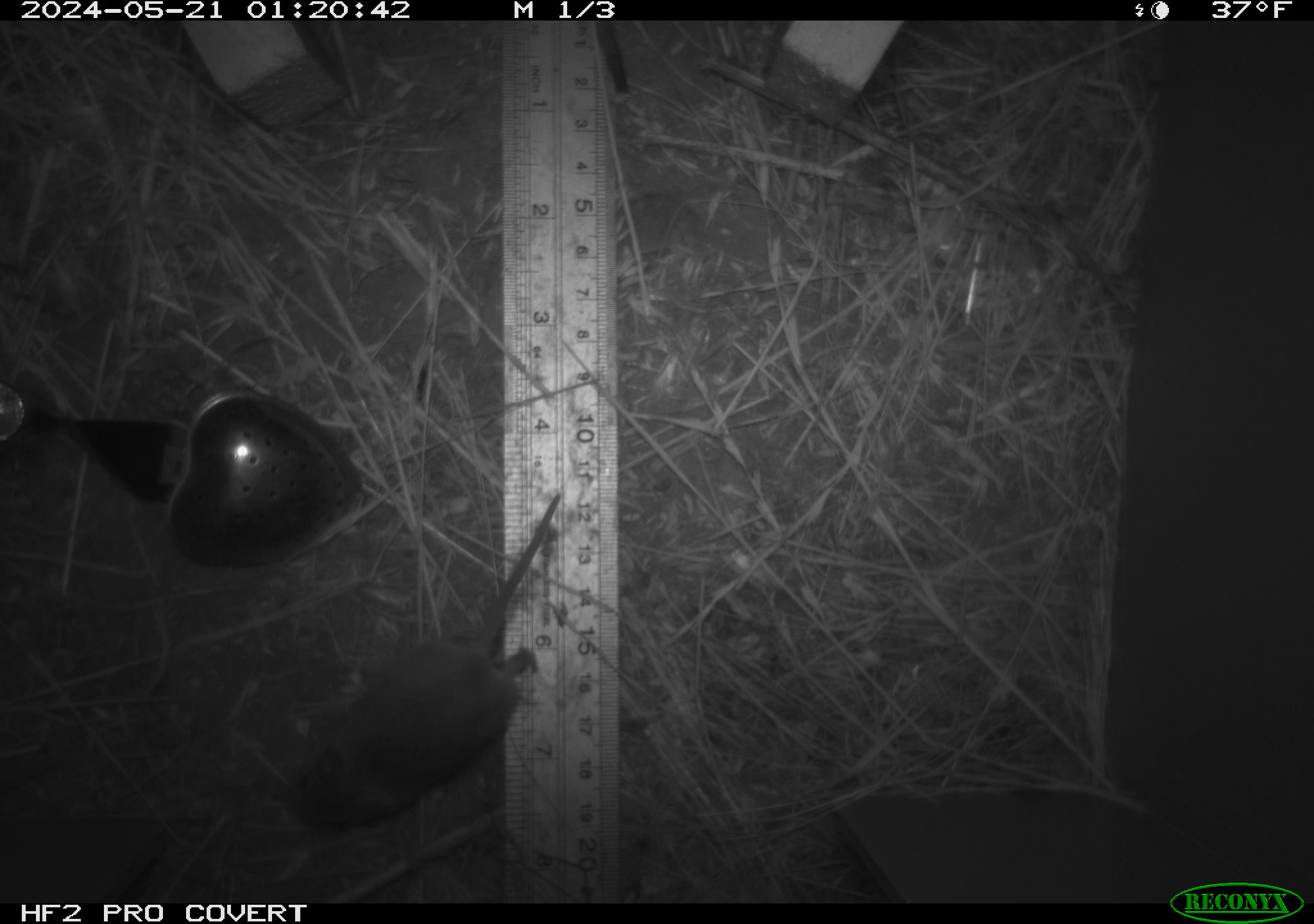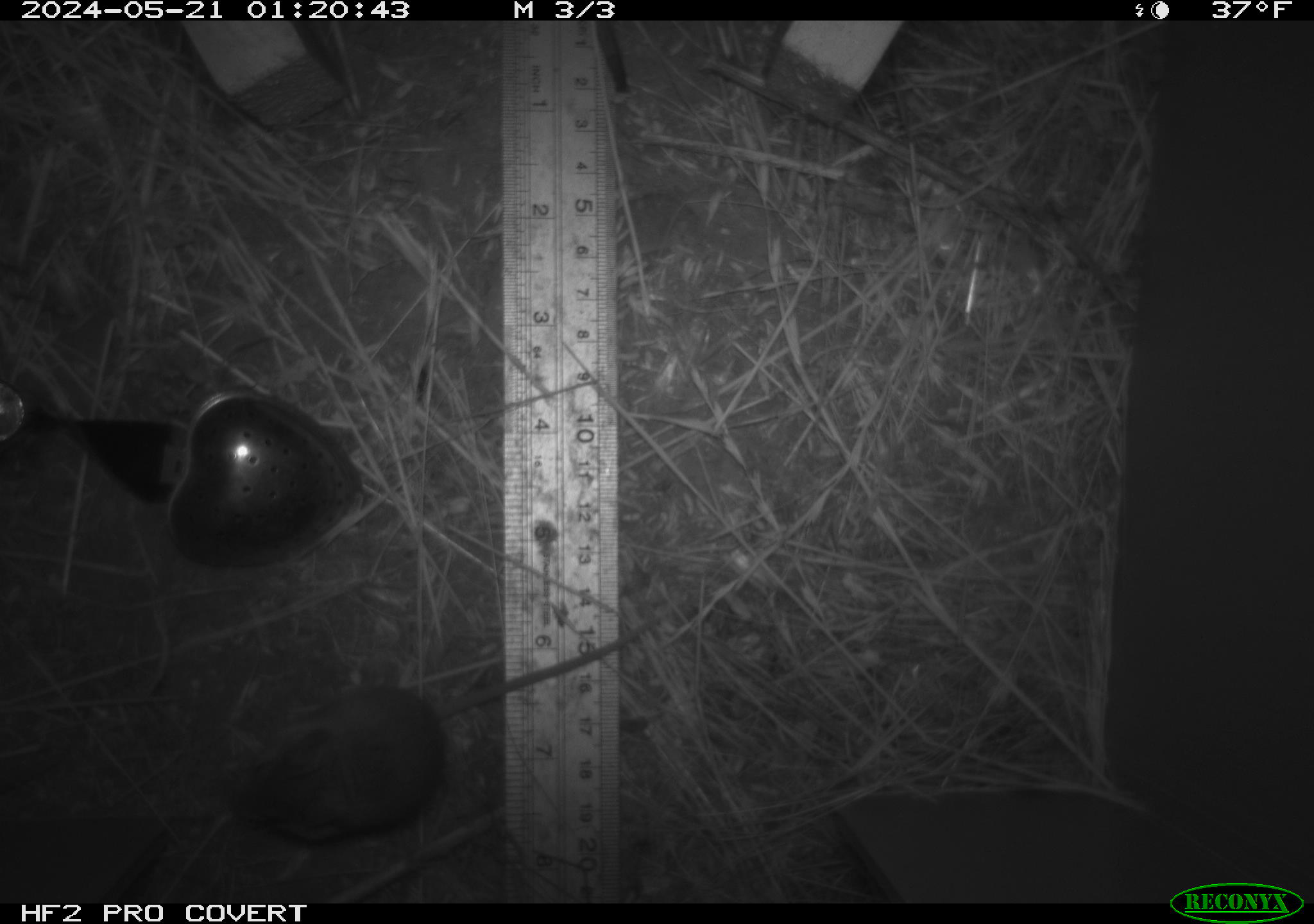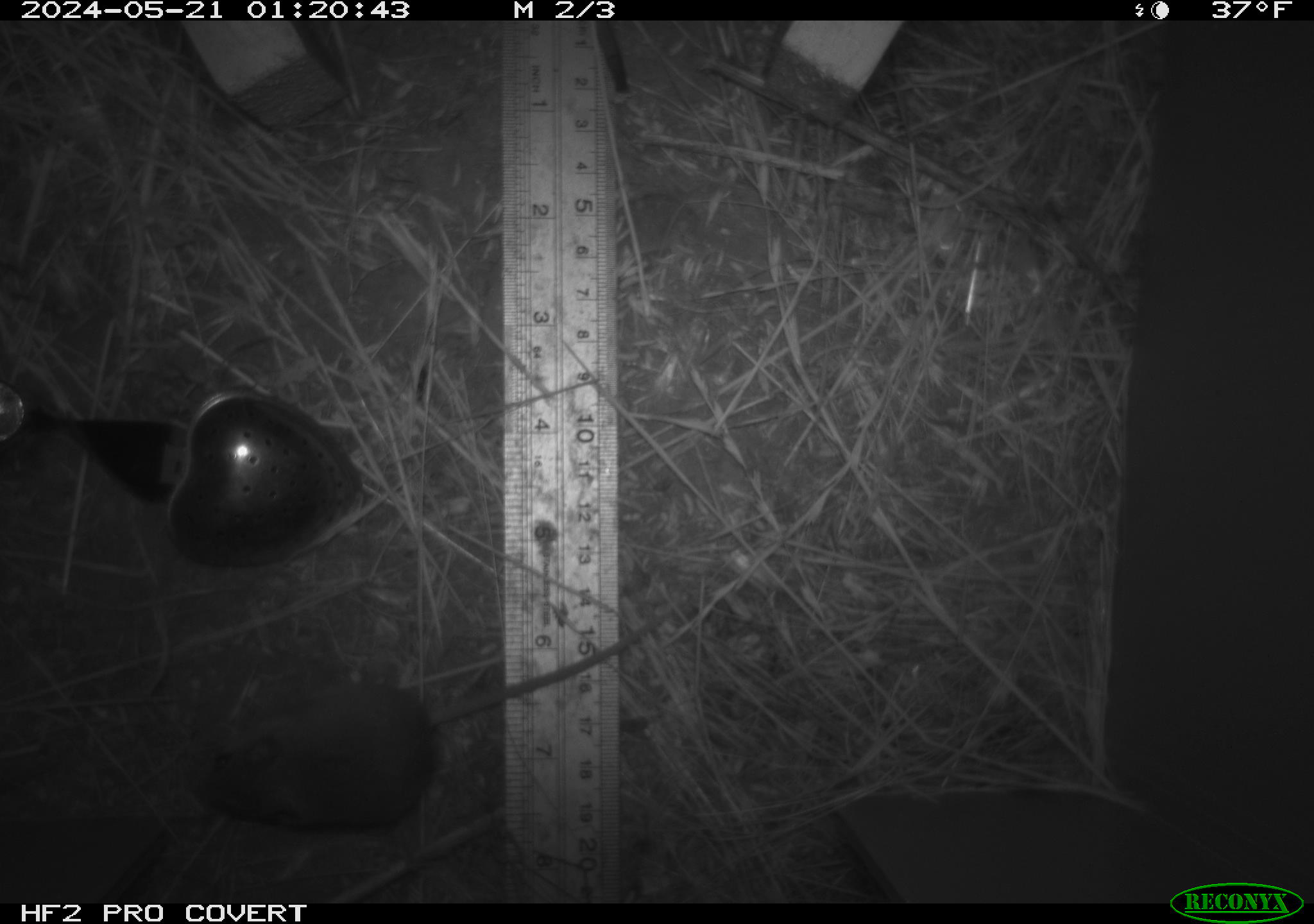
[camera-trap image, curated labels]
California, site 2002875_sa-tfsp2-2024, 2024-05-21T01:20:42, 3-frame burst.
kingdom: Animalia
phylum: Chordata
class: Mammalia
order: Rodentia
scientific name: Rodentia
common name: mouse species